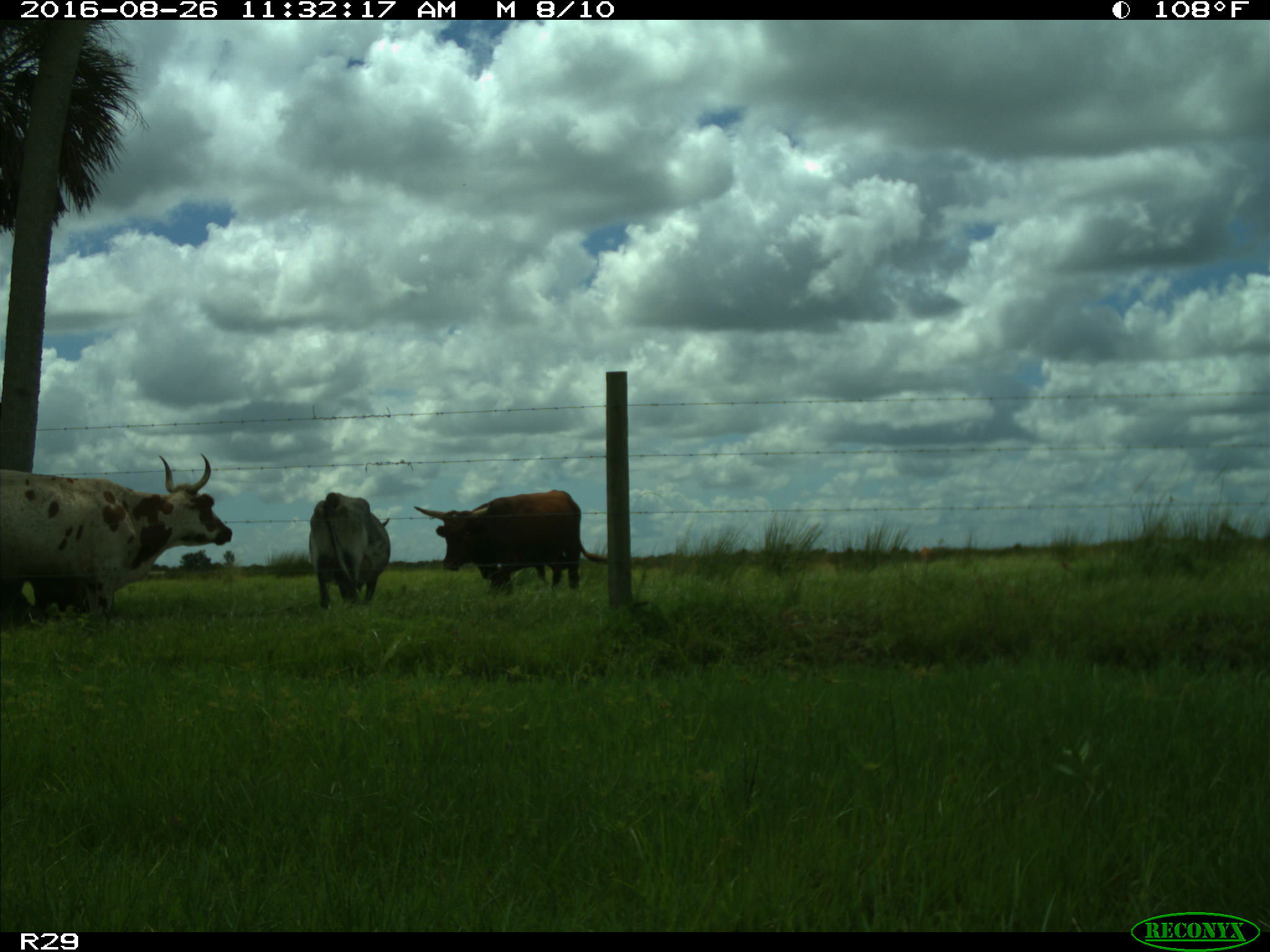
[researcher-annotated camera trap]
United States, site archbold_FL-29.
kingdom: Animalia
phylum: Chordata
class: Mammalia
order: Artiodactyla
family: Bovidae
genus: Bos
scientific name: Bos taurus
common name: domestic cow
Bos taurus (domestic cow).